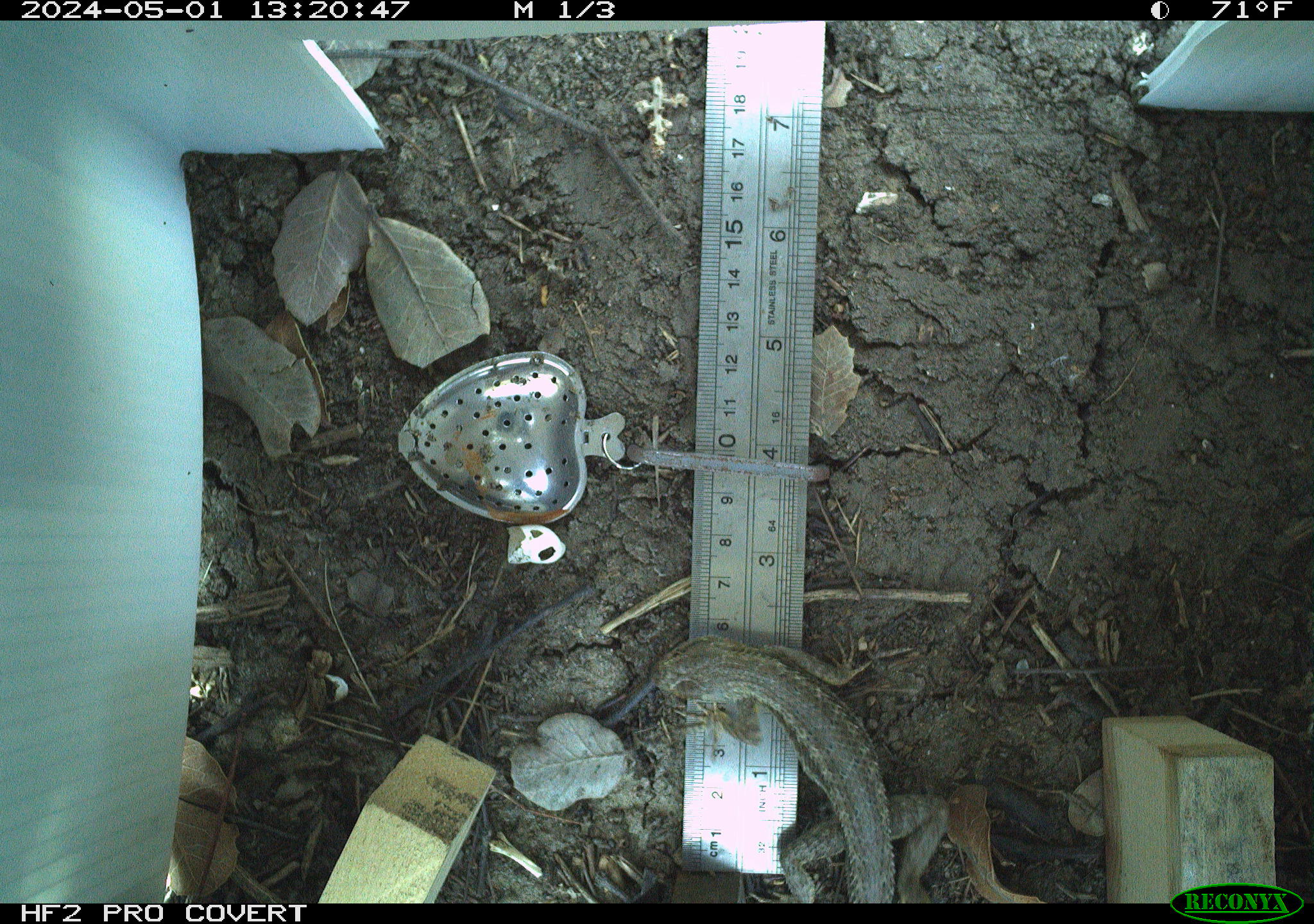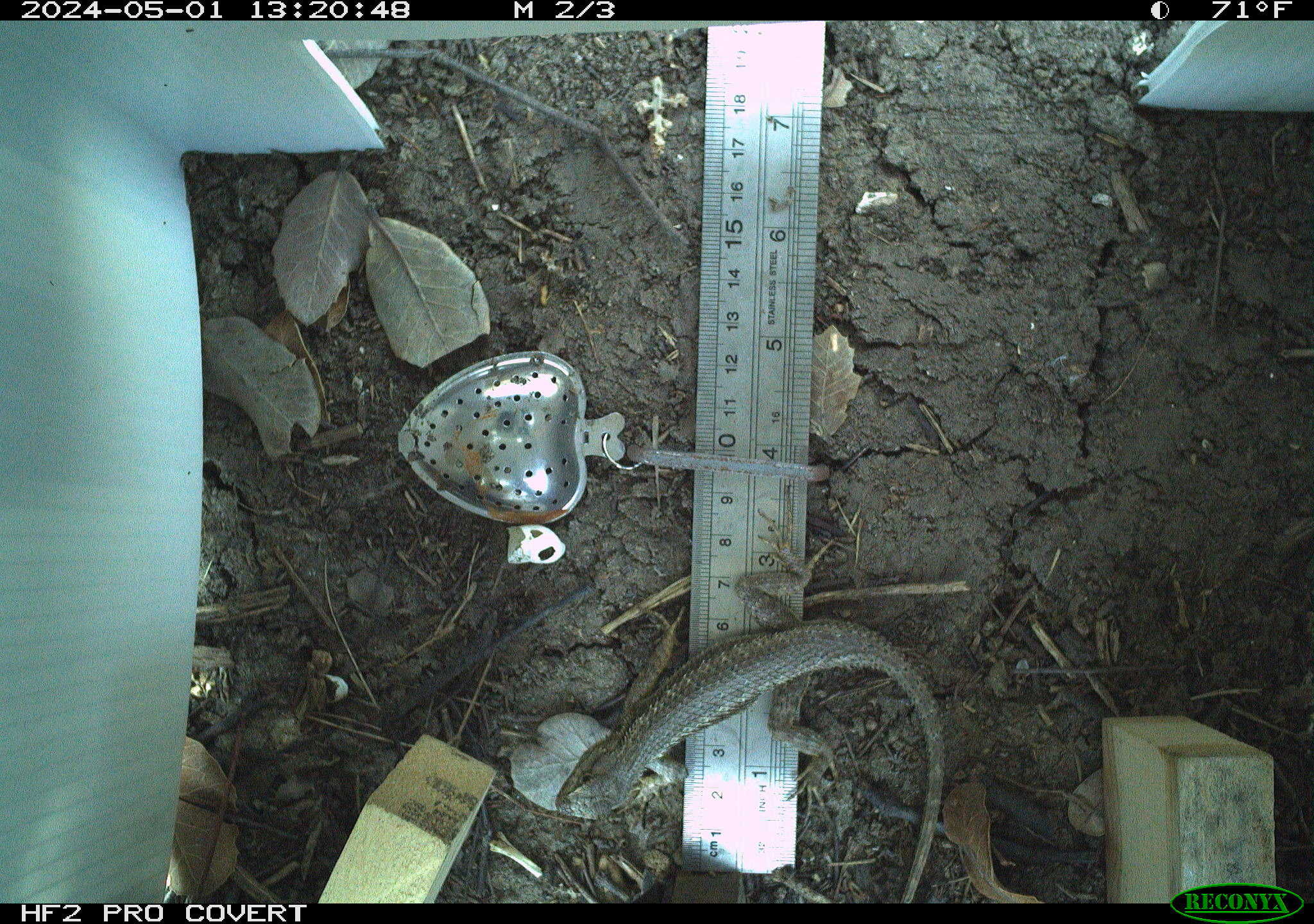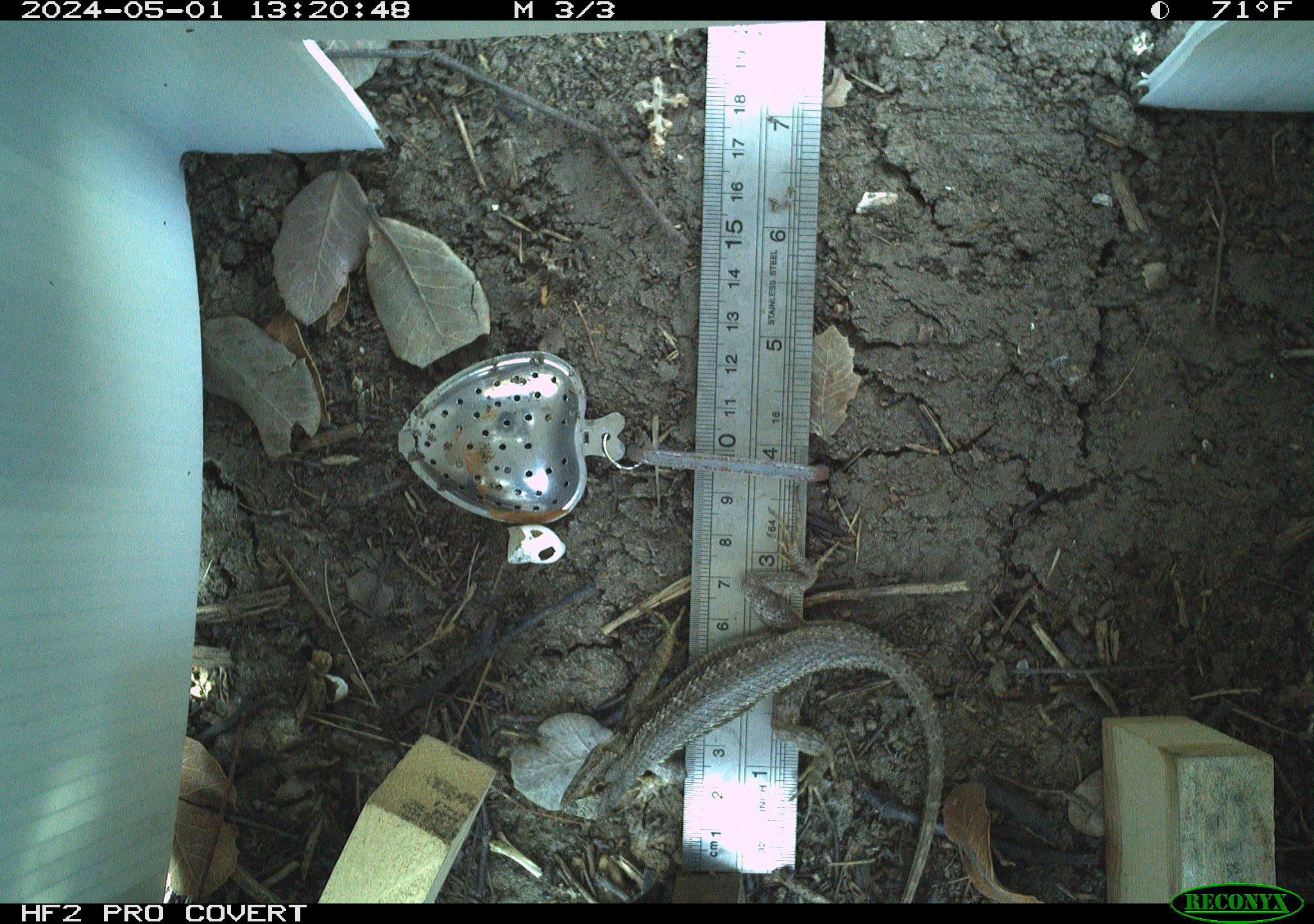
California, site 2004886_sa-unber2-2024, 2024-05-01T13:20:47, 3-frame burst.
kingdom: Animalia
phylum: Chordata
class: Reptilia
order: Squamata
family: Phrynosomatidae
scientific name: Phrynosomatidae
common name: phrynosomatid lizards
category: phrynosomatidae family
Phrynosomatidae family (phrynosomatid lizards) (Phrynosomatidae).